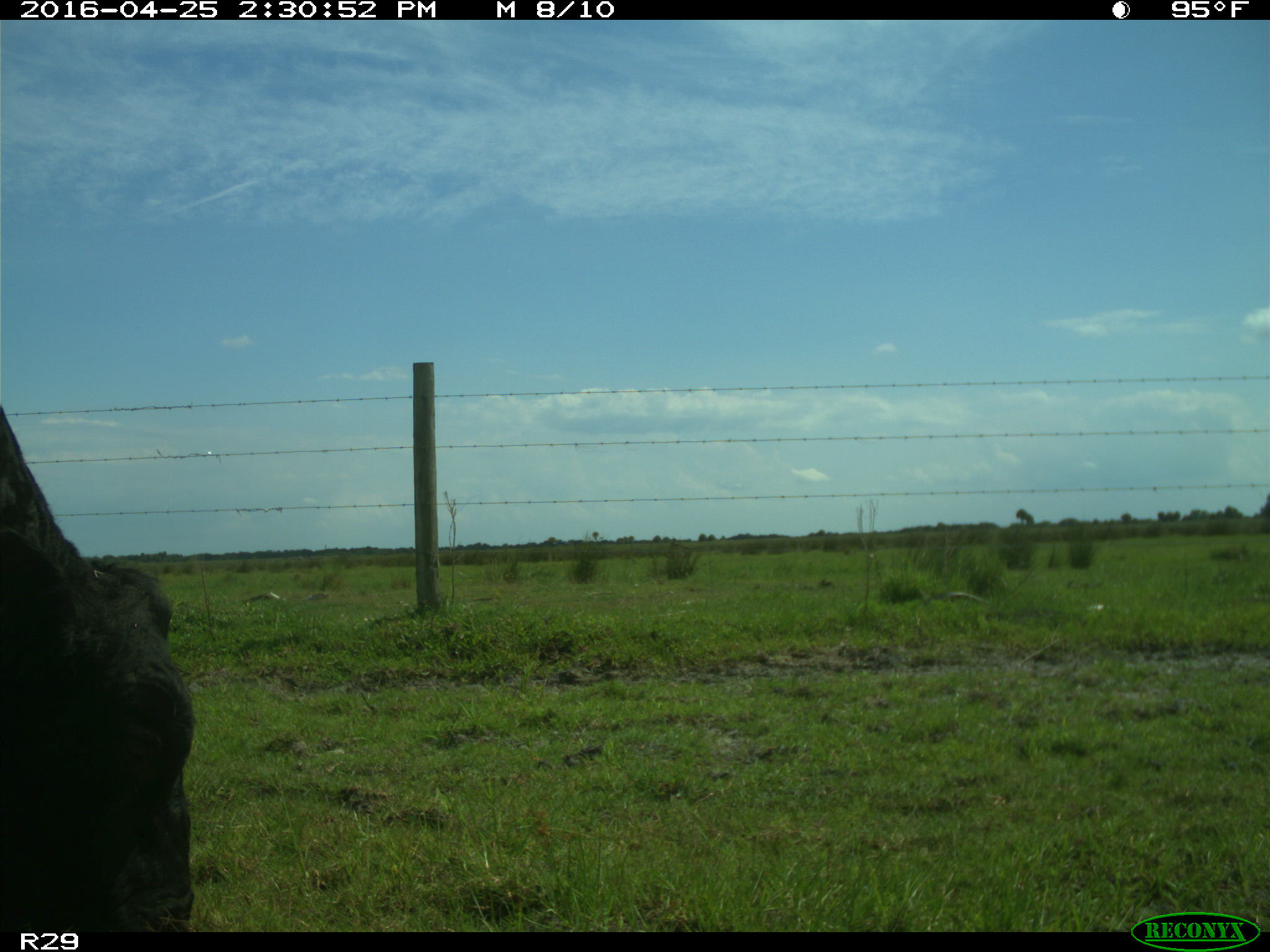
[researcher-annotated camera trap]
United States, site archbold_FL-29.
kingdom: Animalia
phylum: Chordata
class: Mammalia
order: Artiodactyla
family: Bovidae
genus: Bos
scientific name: Bos taurus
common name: domestic cow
Bos taurus (domestic cow).